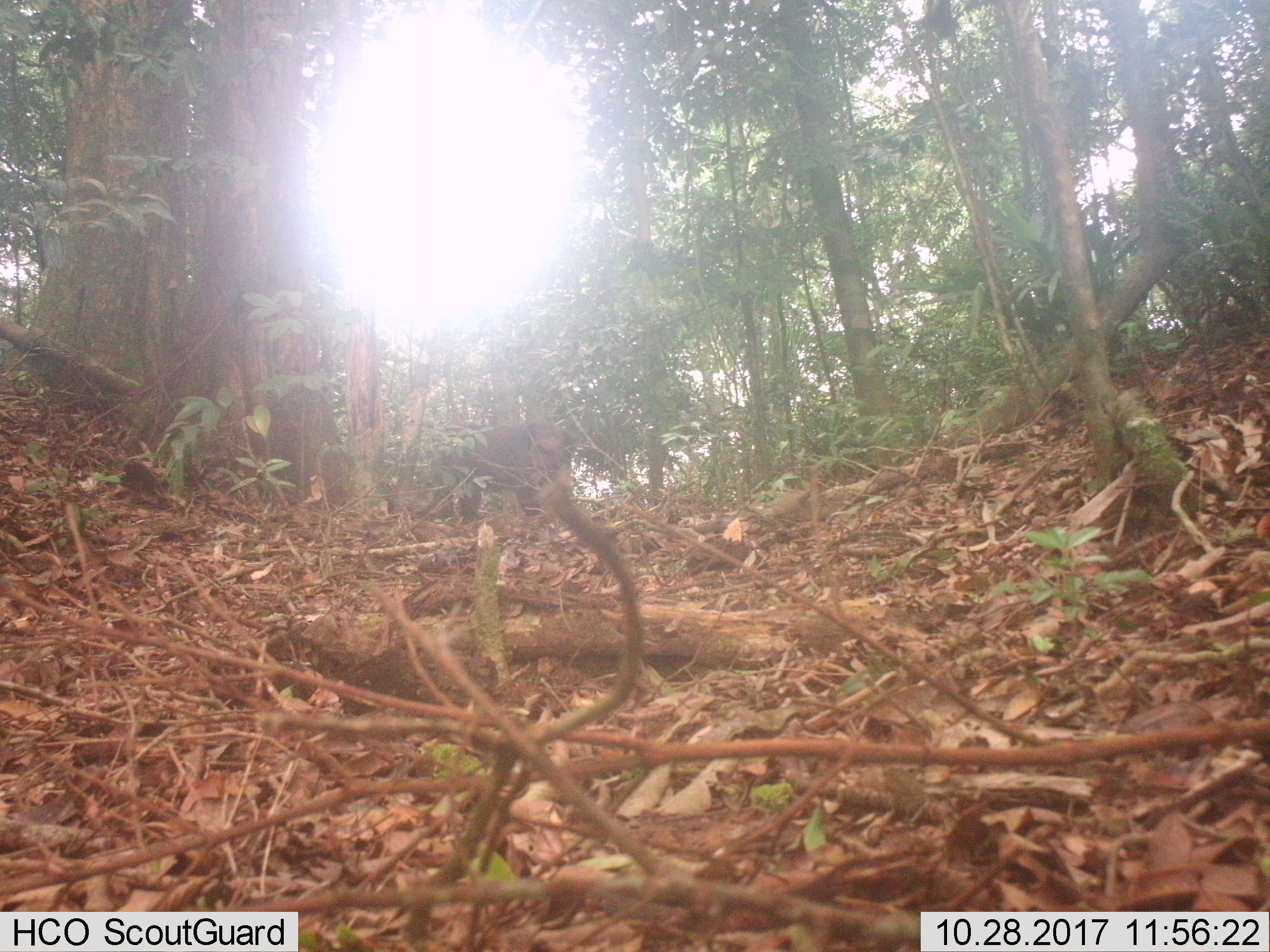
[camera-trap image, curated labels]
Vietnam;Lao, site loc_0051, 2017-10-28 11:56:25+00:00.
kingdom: Animalia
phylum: Chordata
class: Mammalia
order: Primates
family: Cercopithecidae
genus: Macaca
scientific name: Macaca arctoides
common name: stump-tailed macaque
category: stump tailed macaque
Stump tailed macaque (stump-tailed macaque) (Macaca arctoides). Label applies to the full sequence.